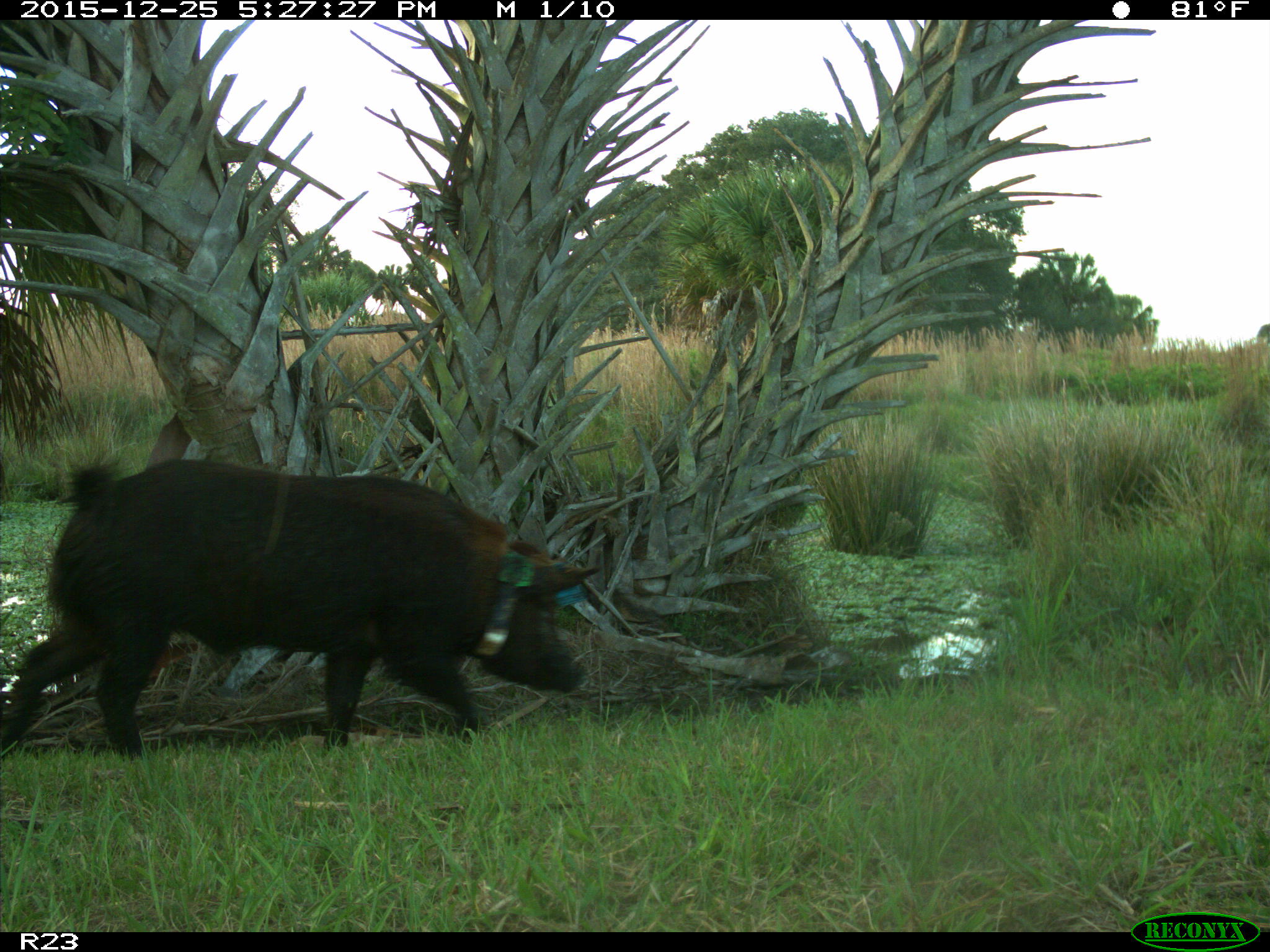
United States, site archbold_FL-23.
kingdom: Animalia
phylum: Chordata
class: Mammalia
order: Artiodactyla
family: Suidae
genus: Sus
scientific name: Sus scrofa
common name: wild boar